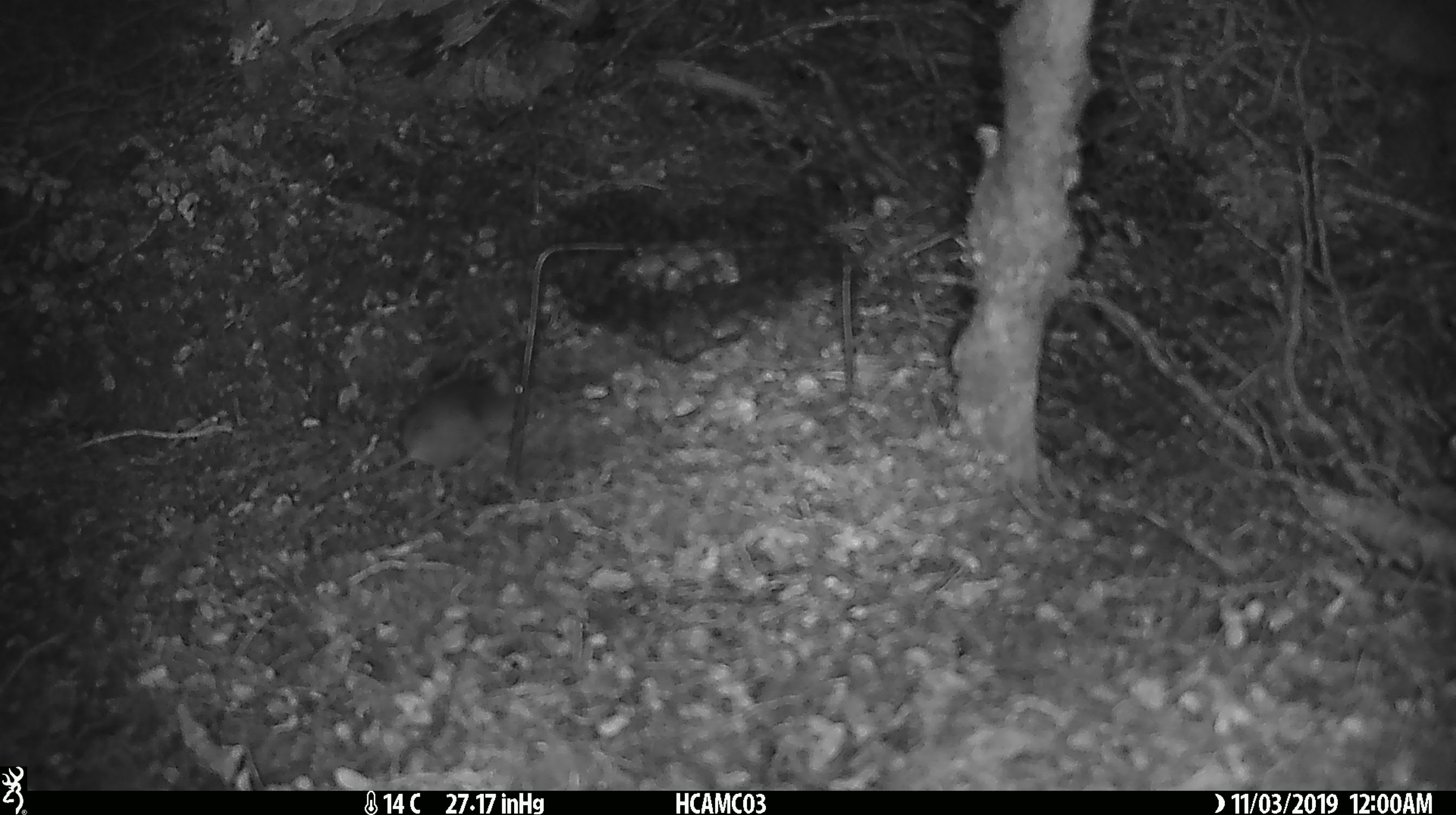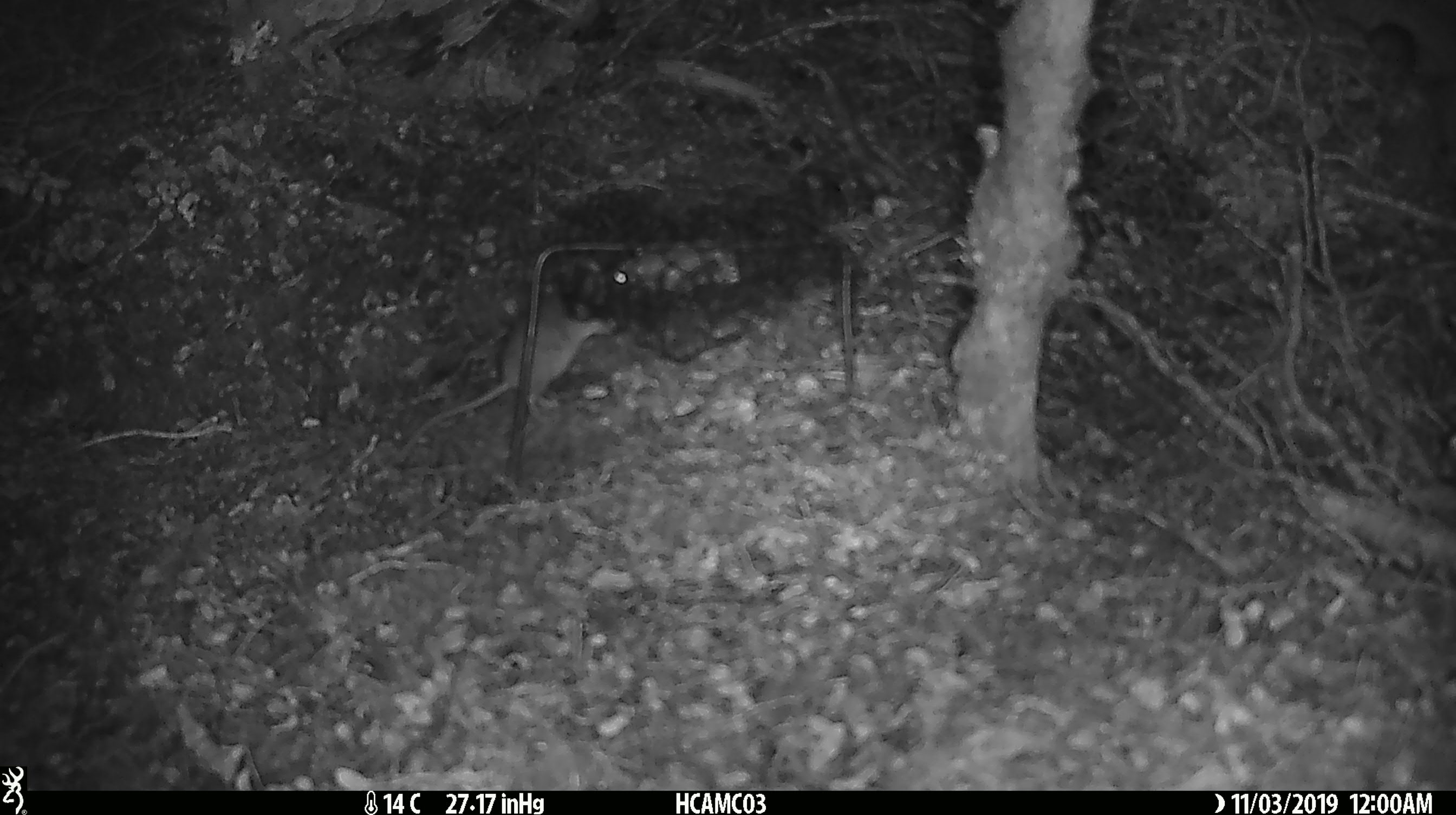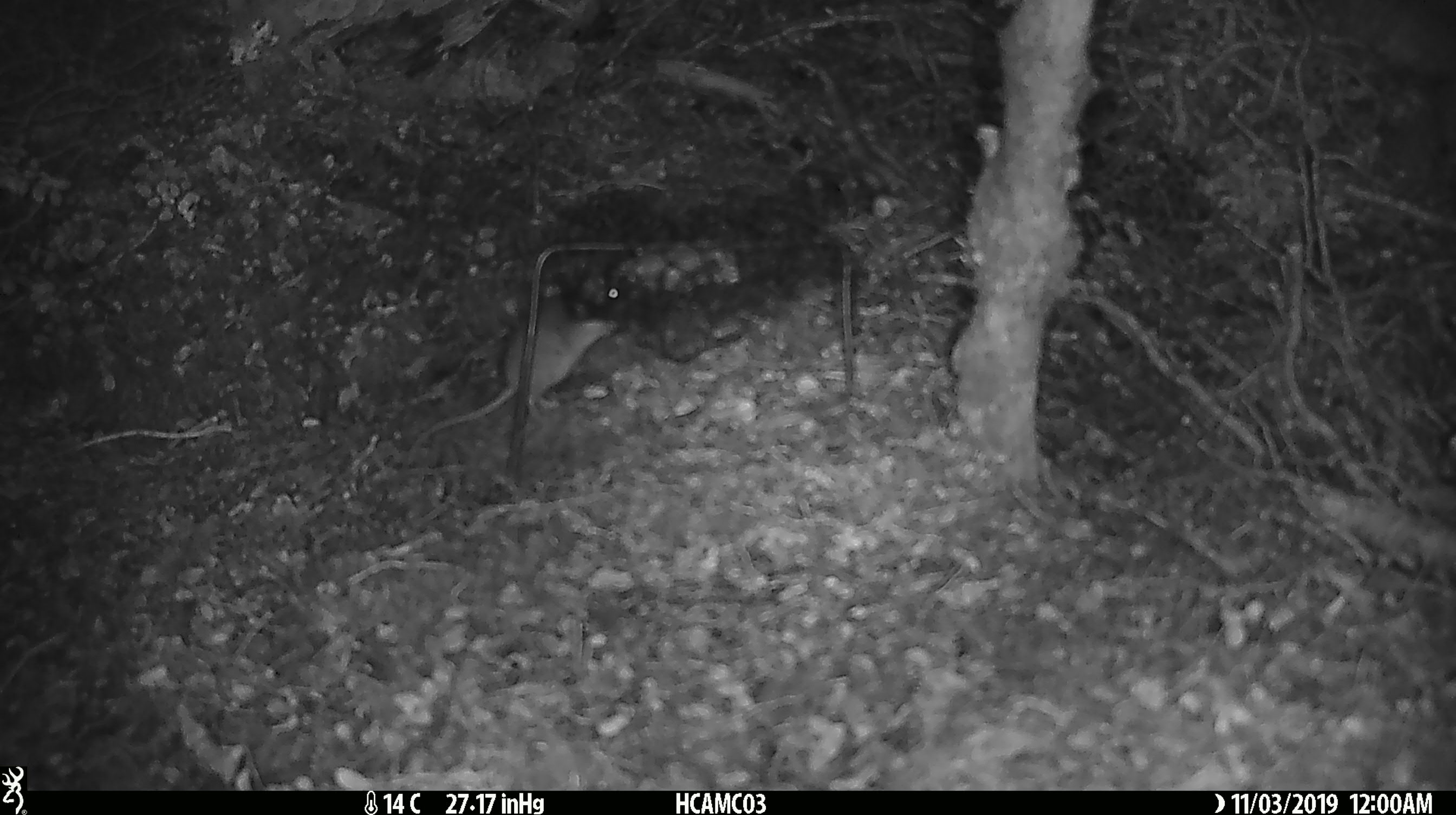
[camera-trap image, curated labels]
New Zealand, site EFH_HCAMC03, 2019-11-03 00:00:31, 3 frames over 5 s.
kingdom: Animalia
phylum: Chordata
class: Mammalia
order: Rodentia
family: Muridae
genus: Mus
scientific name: Mus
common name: mouse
Mouse (Mus).